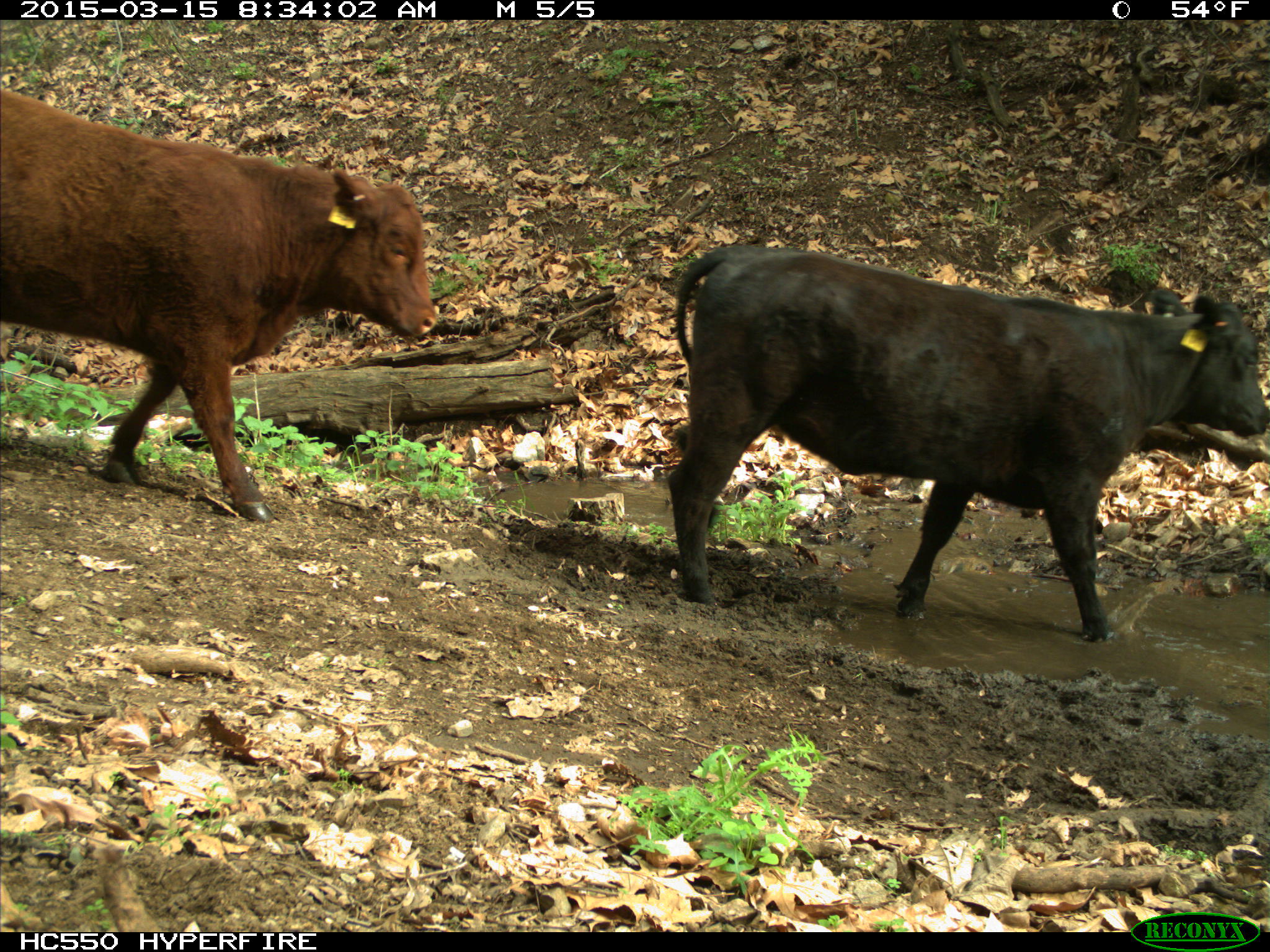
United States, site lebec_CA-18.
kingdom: Animalia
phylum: Chordata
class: Mammalia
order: Artiodactyla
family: Bovidae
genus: Bos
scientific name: Bos taurus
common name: domestic cow